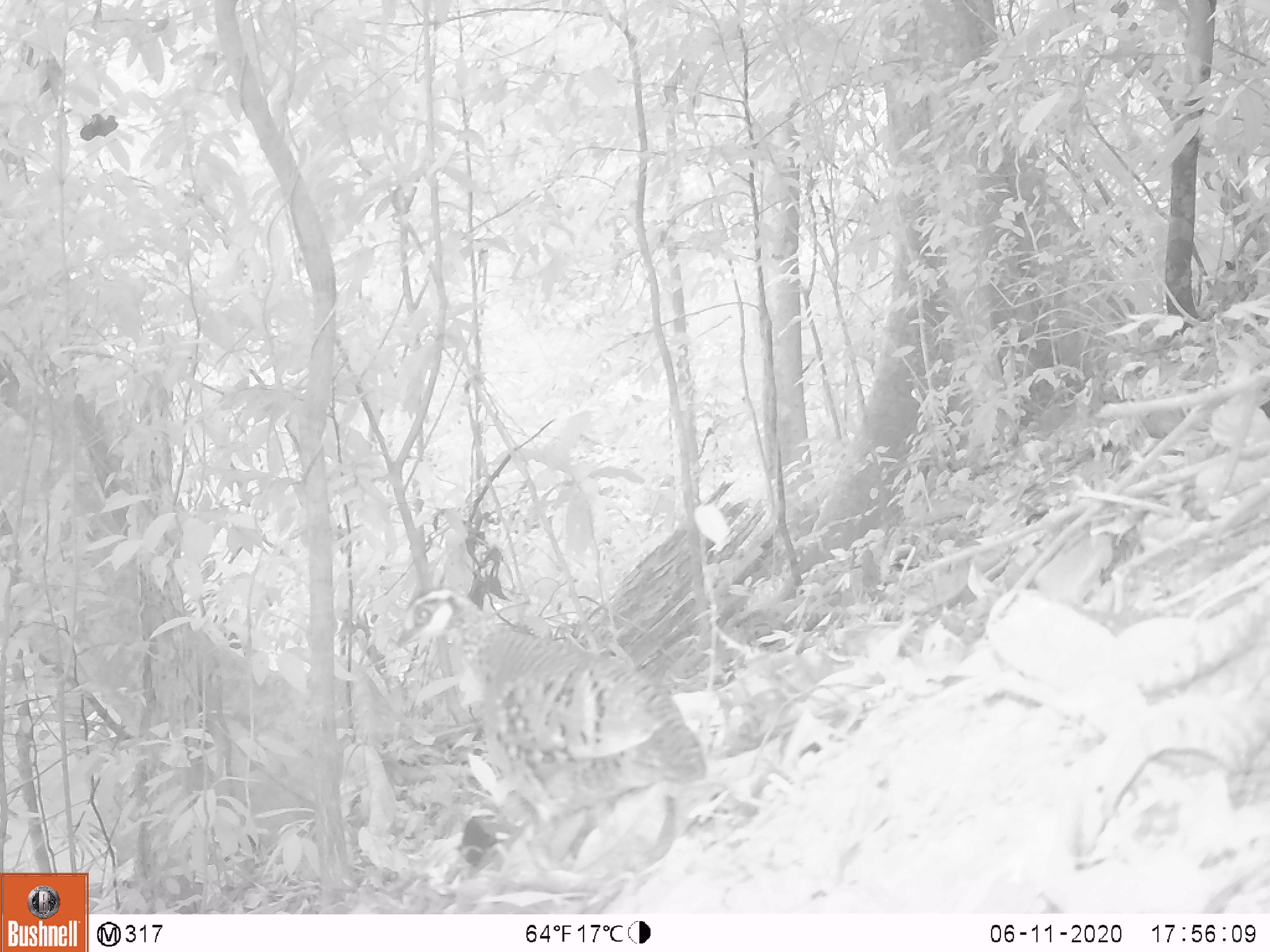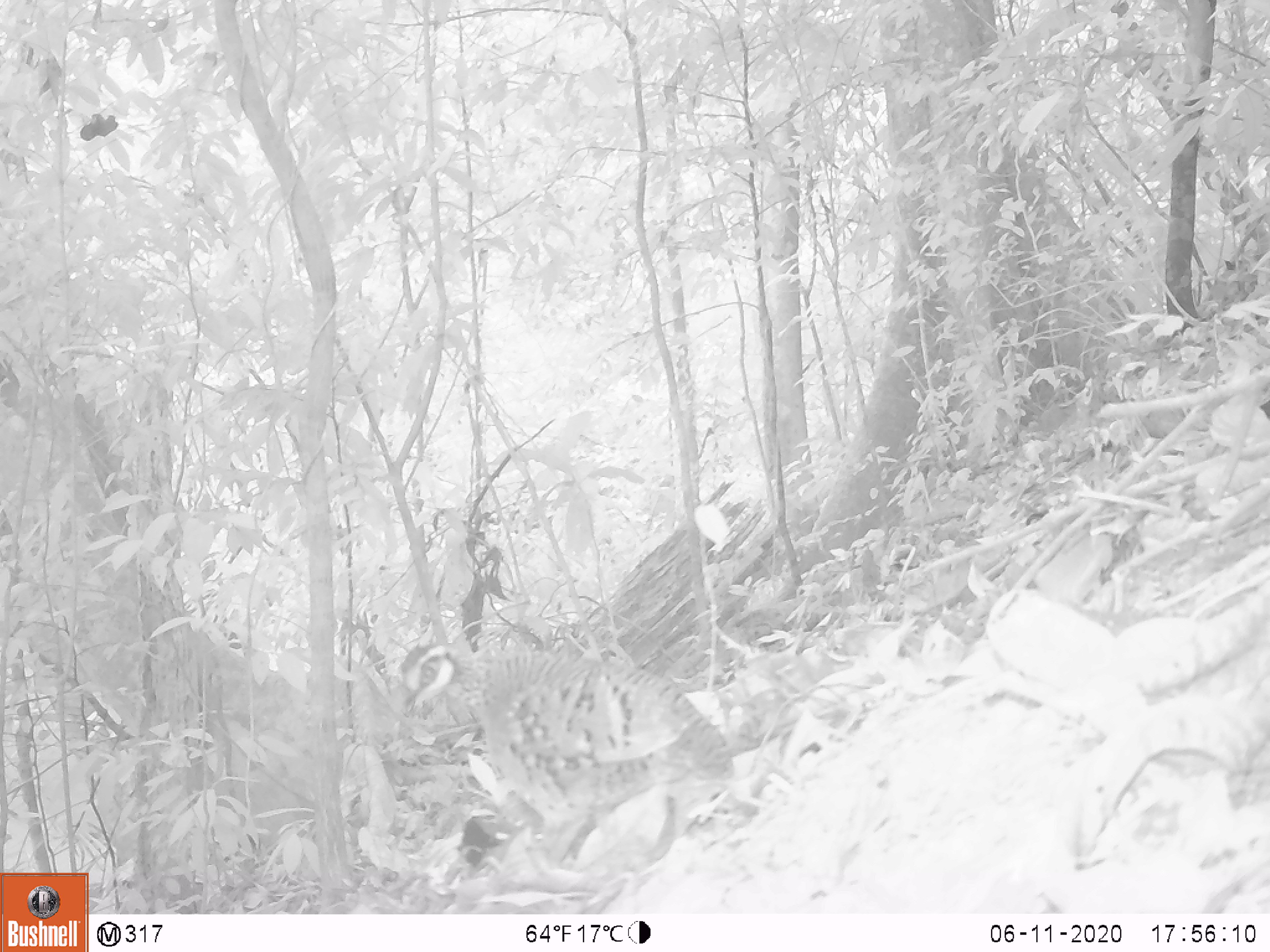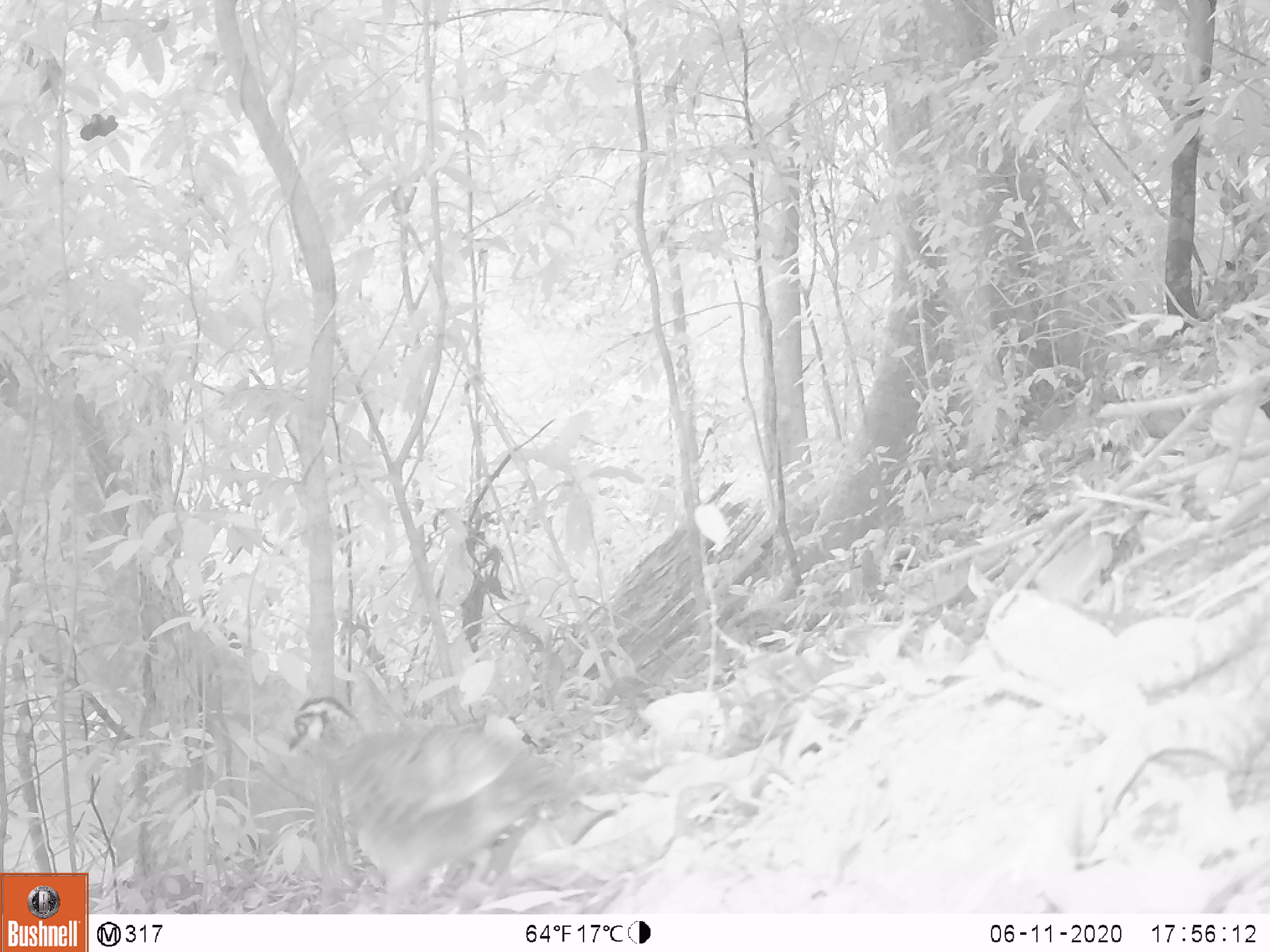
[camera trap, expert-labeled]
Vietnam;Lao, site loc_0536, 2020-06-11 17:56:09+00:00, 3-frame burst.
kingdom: Animalia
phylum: Chordata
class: Aves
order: Galliformes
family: Phasianidae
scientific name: Phasianidae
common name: partridge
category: unidentified partridge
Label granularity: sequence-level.